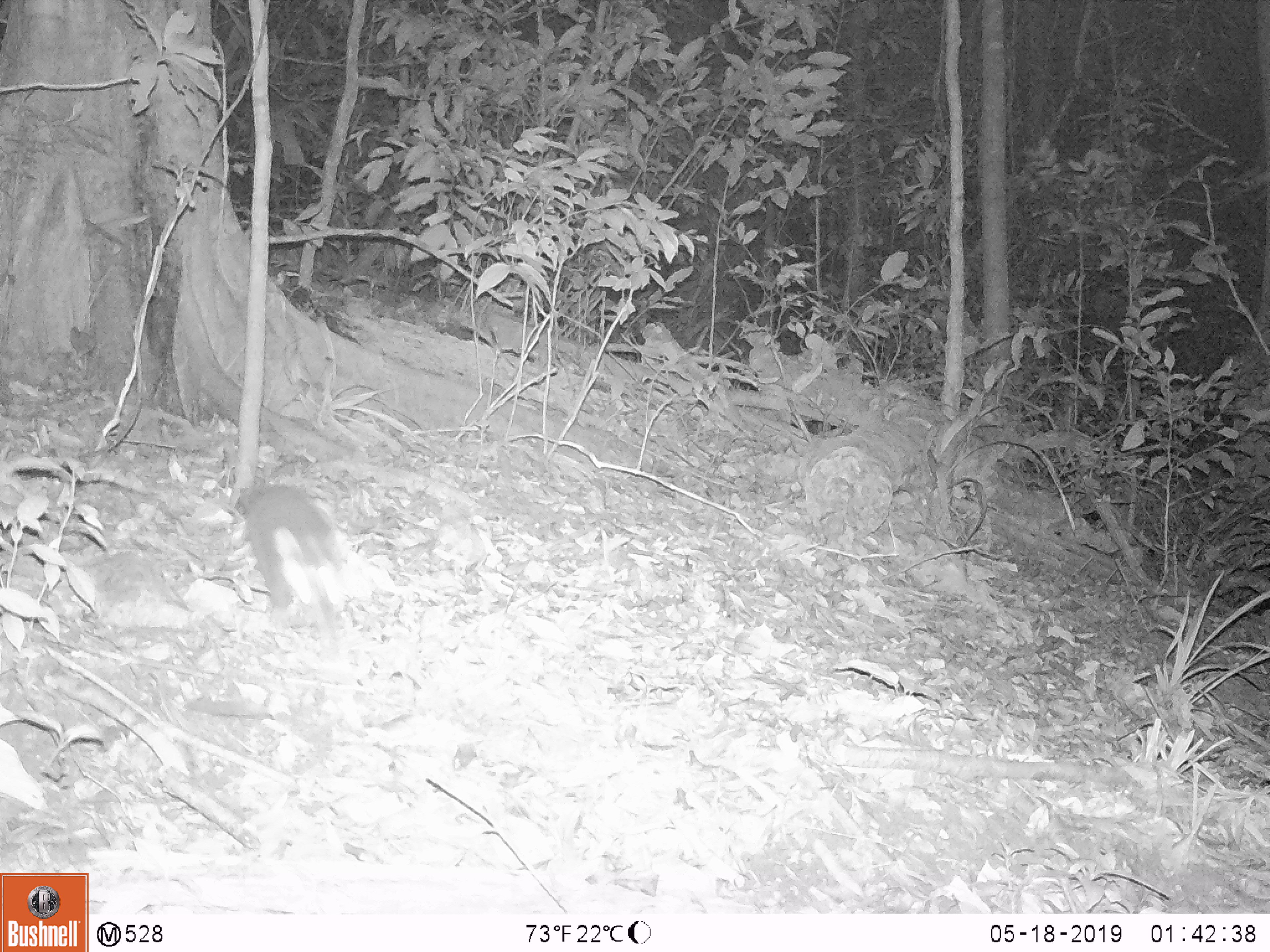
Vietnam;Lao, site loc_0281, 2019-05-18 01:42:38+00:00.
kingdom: Animalia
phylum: Chordata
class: Mammalia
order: Carnivora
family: Mustelidae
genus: Melogale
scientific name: Melogale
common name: ferret badger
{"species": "ferret badger (Melogale)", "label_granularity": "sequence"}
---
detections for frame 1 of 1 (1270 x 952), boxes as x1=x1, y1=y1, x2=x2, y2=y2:
ferret badger: x1=234, y1=485, x2=347, y2=644